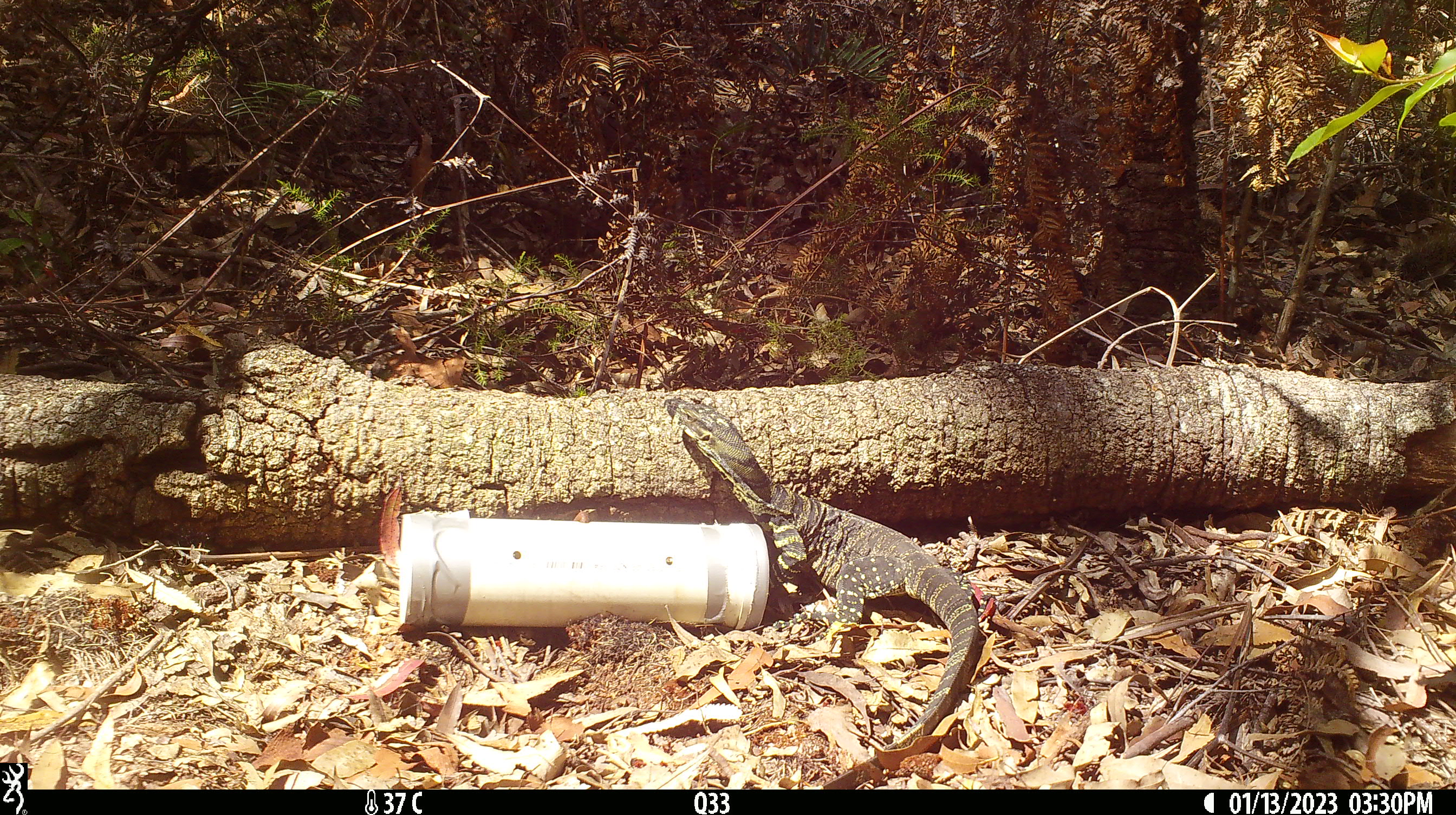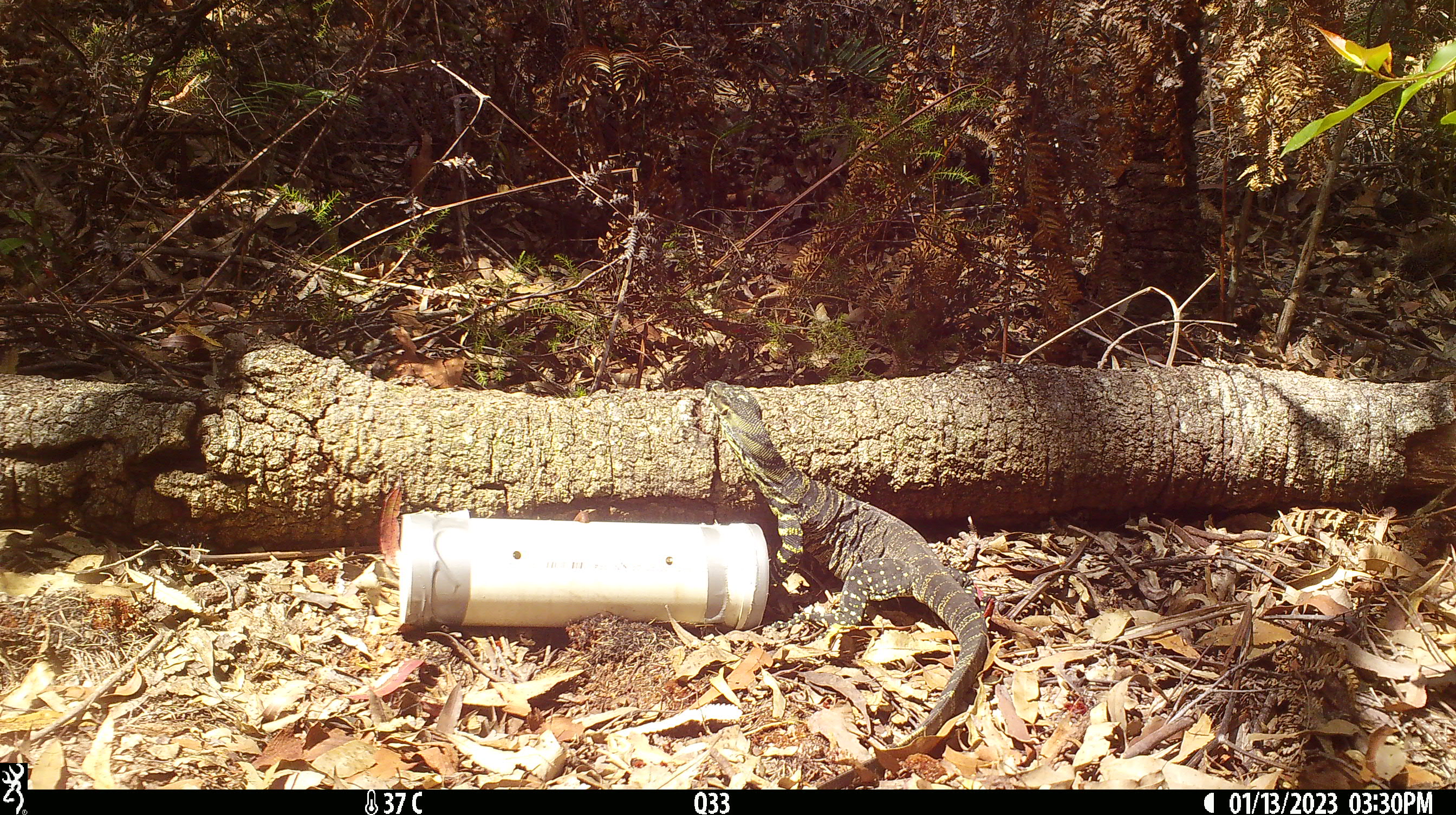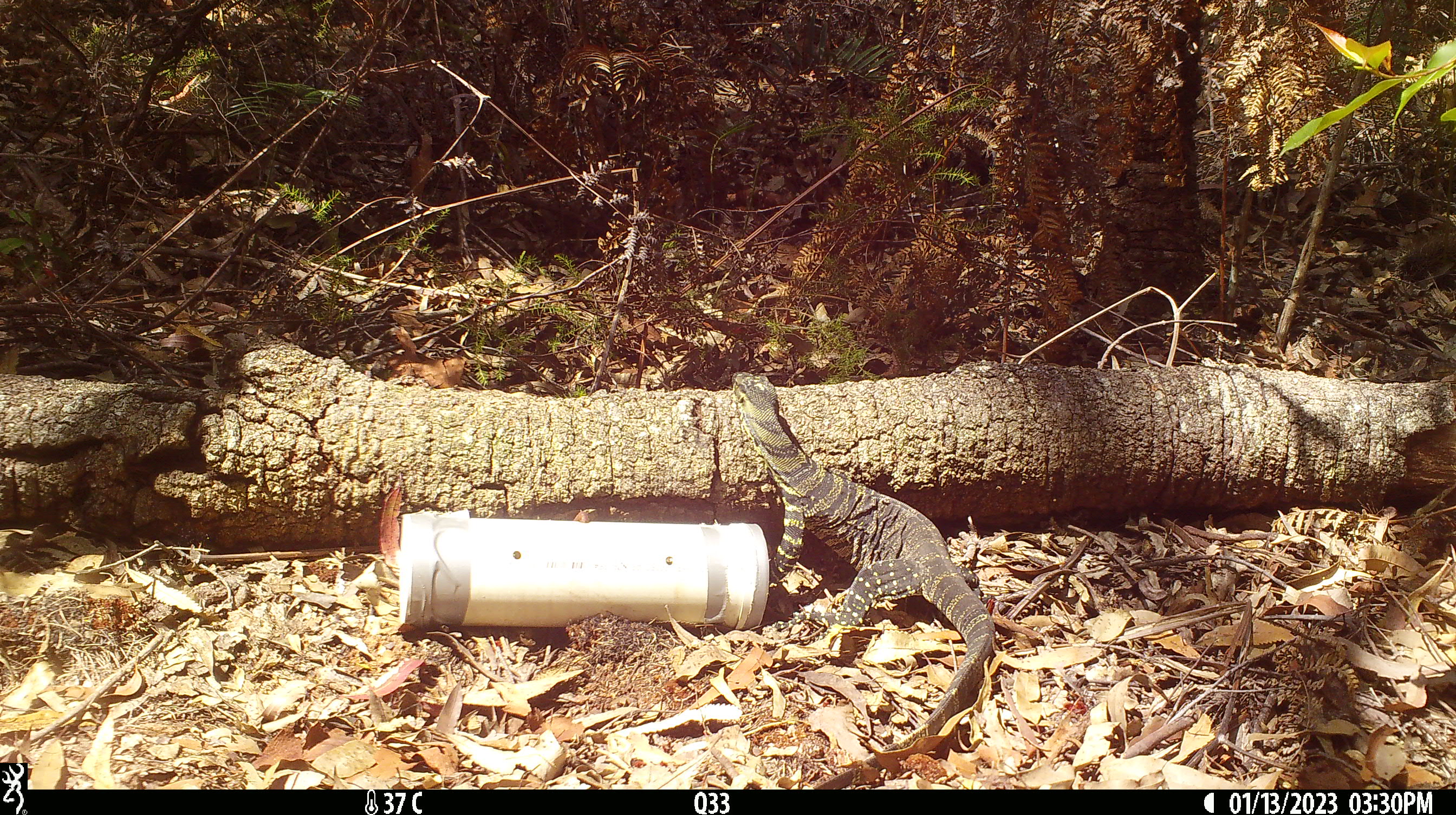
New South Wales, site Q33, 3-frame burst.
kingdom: Animalia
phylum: Chordata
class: Reptilia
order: Squamata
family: Varanidae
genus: Varanus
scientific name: Varanus varius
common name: lace monitor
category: goanna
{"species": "goanna (lace monitor) (Varanus varius)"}